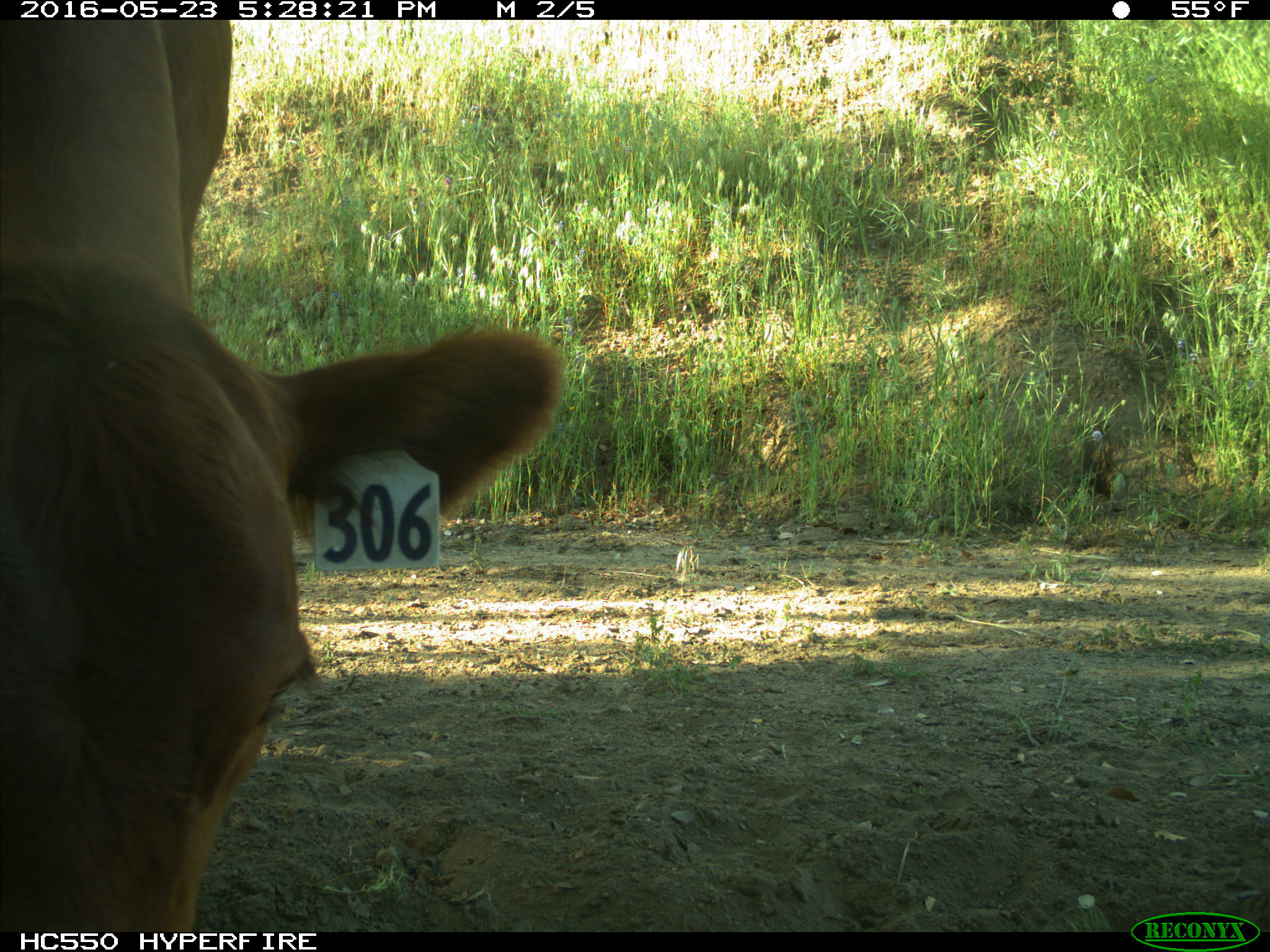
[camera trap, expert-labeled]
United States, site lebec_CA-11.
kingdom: Animalia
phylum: Chordata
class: Mammalia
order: Artiodactyla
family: Bovidae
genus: Bos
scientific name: Bos taurus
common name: domestic cow